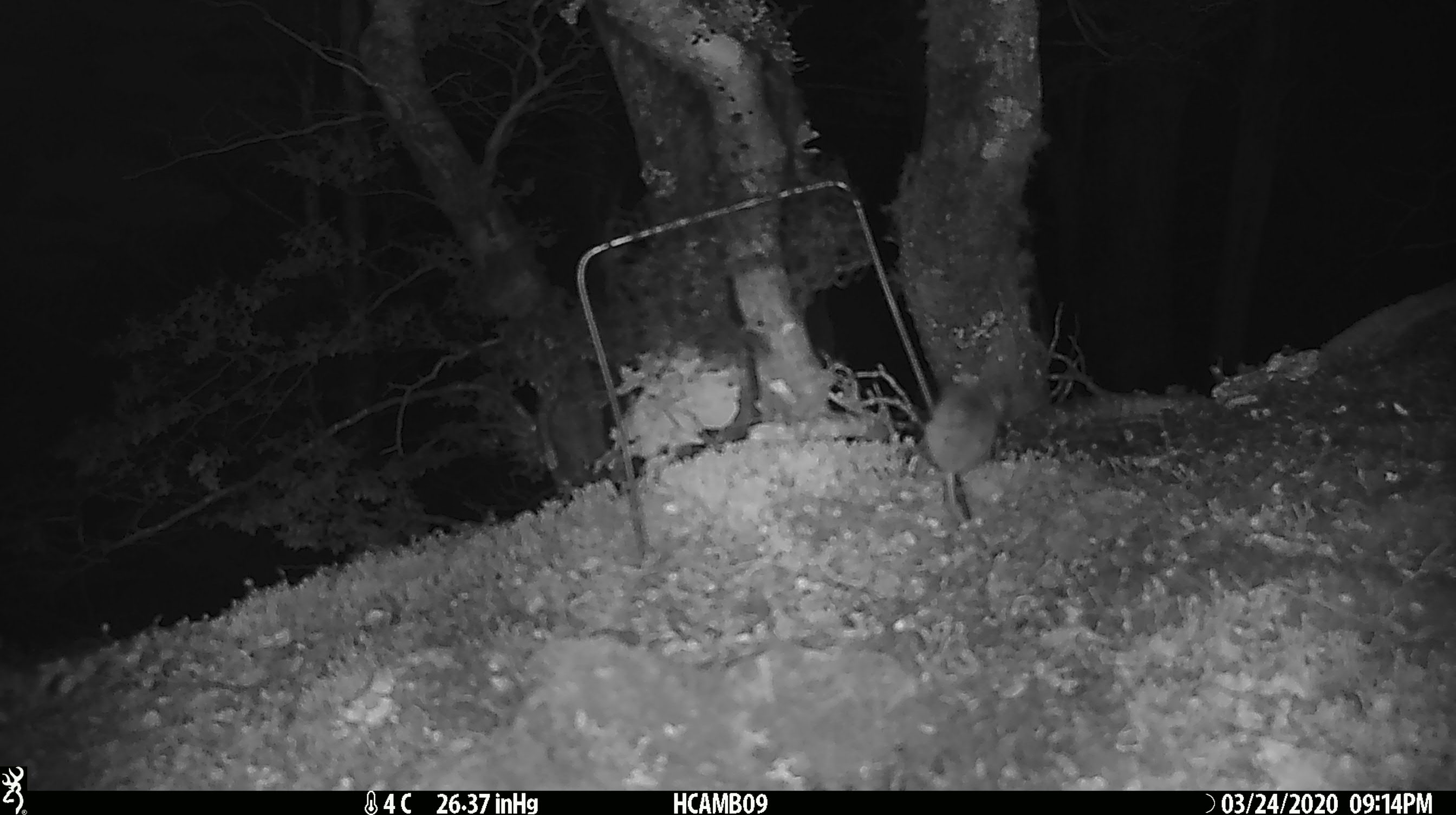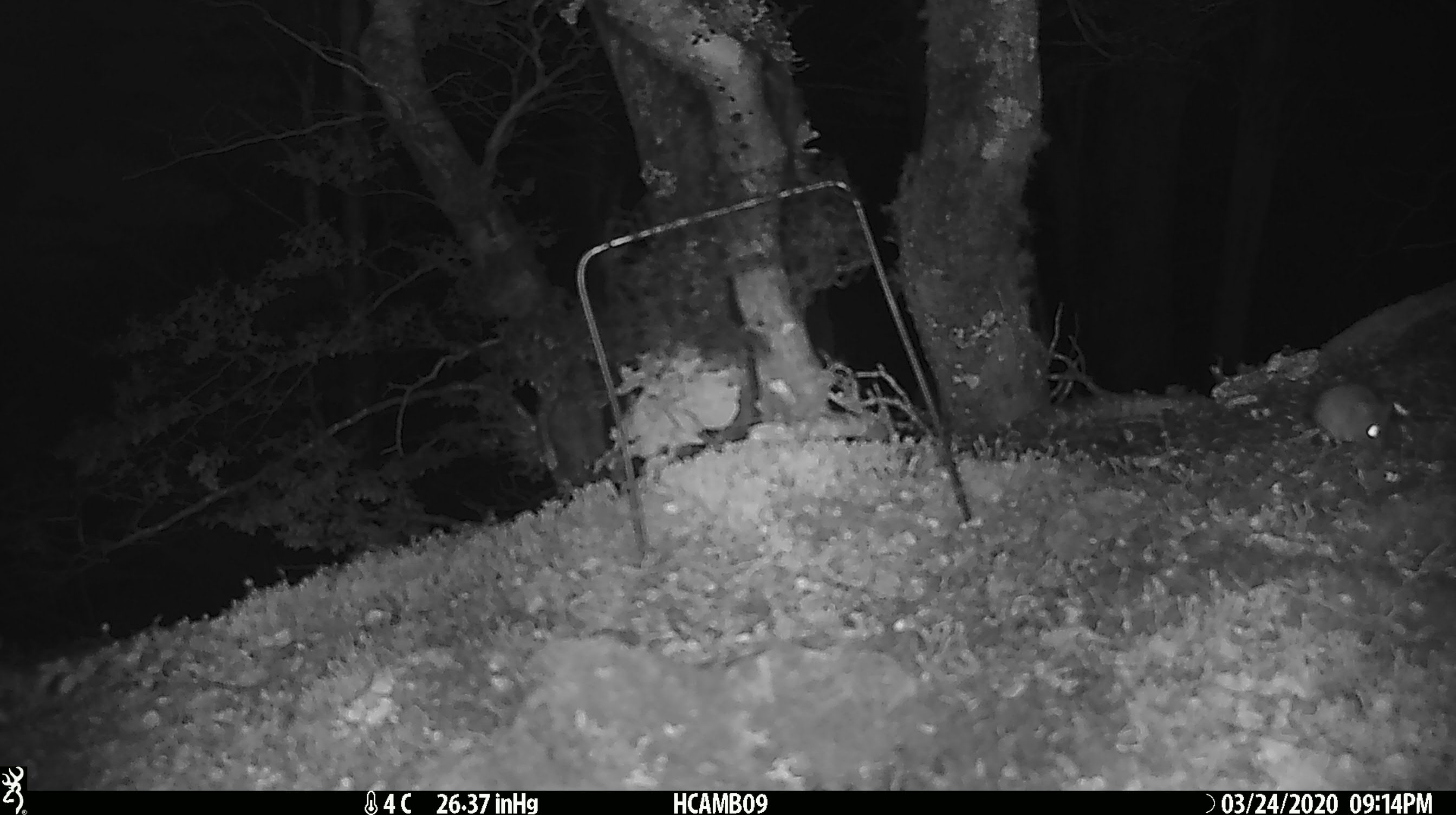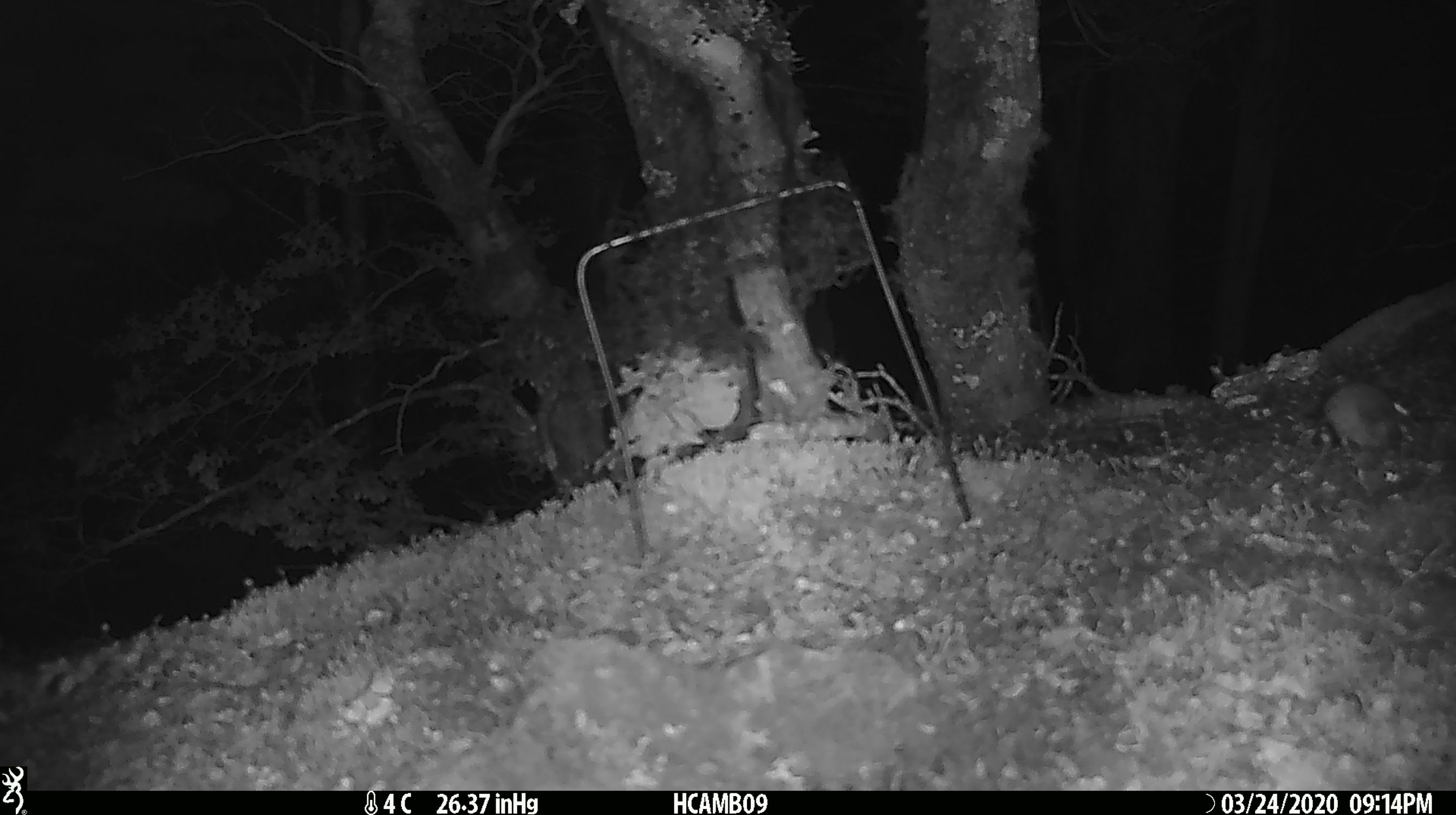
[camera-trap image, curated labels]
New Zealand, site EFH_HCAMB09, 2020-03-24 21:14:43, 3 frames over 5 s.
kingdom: Animalia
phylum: Chordata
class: Mammalia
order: Rodentia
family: Muridae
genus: Mus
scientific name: Mus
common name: mouse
Mouse (Mus).